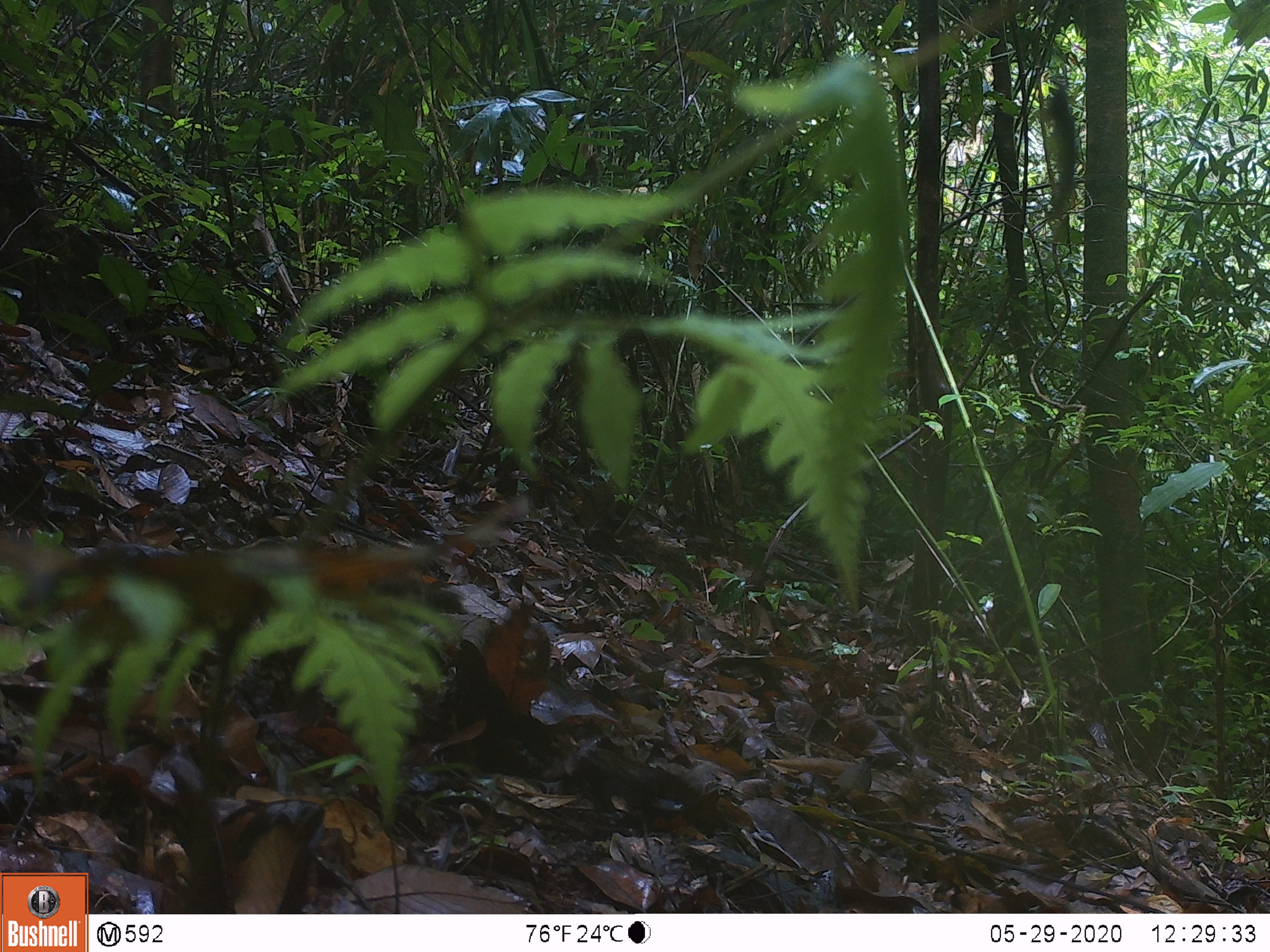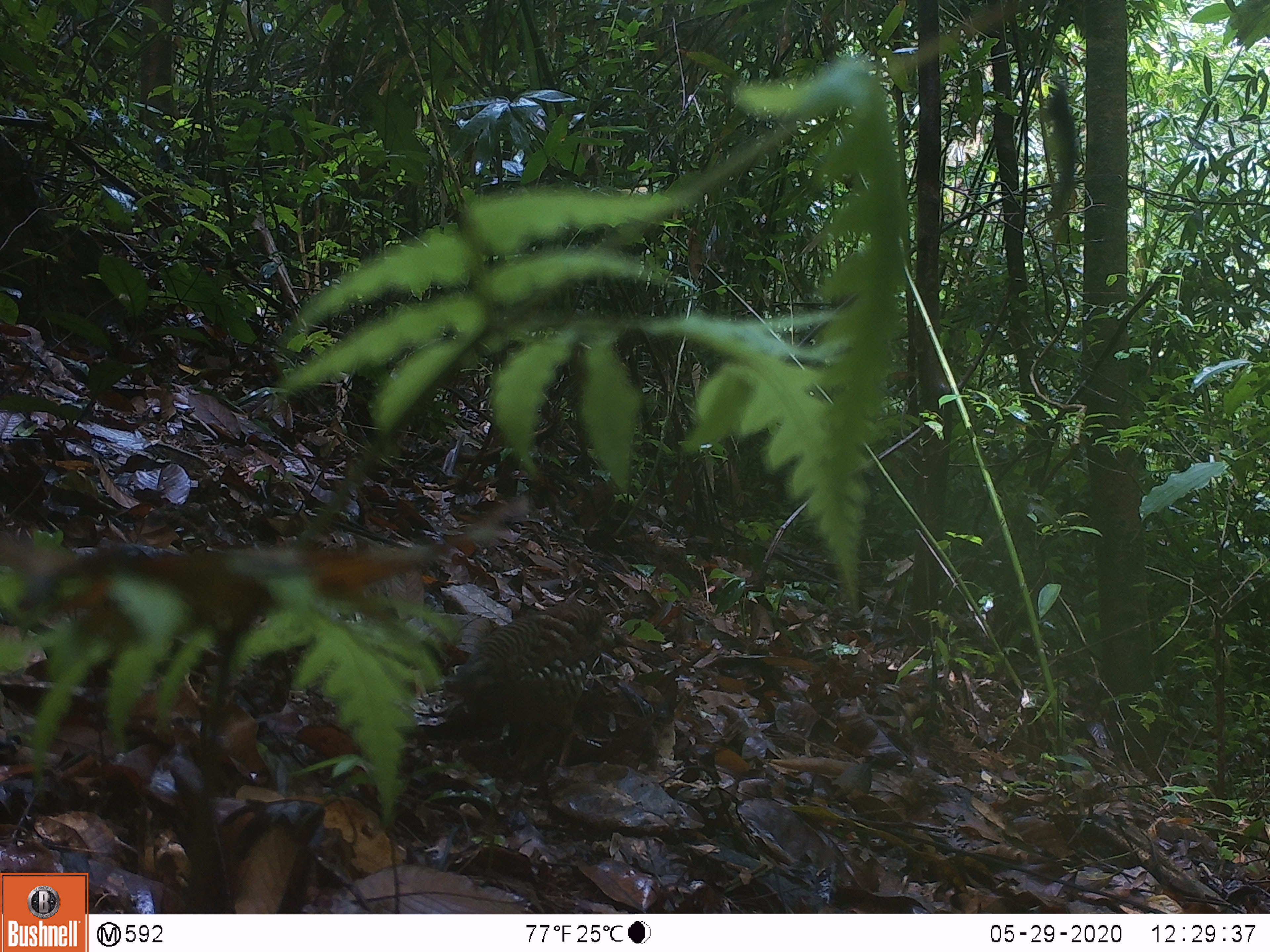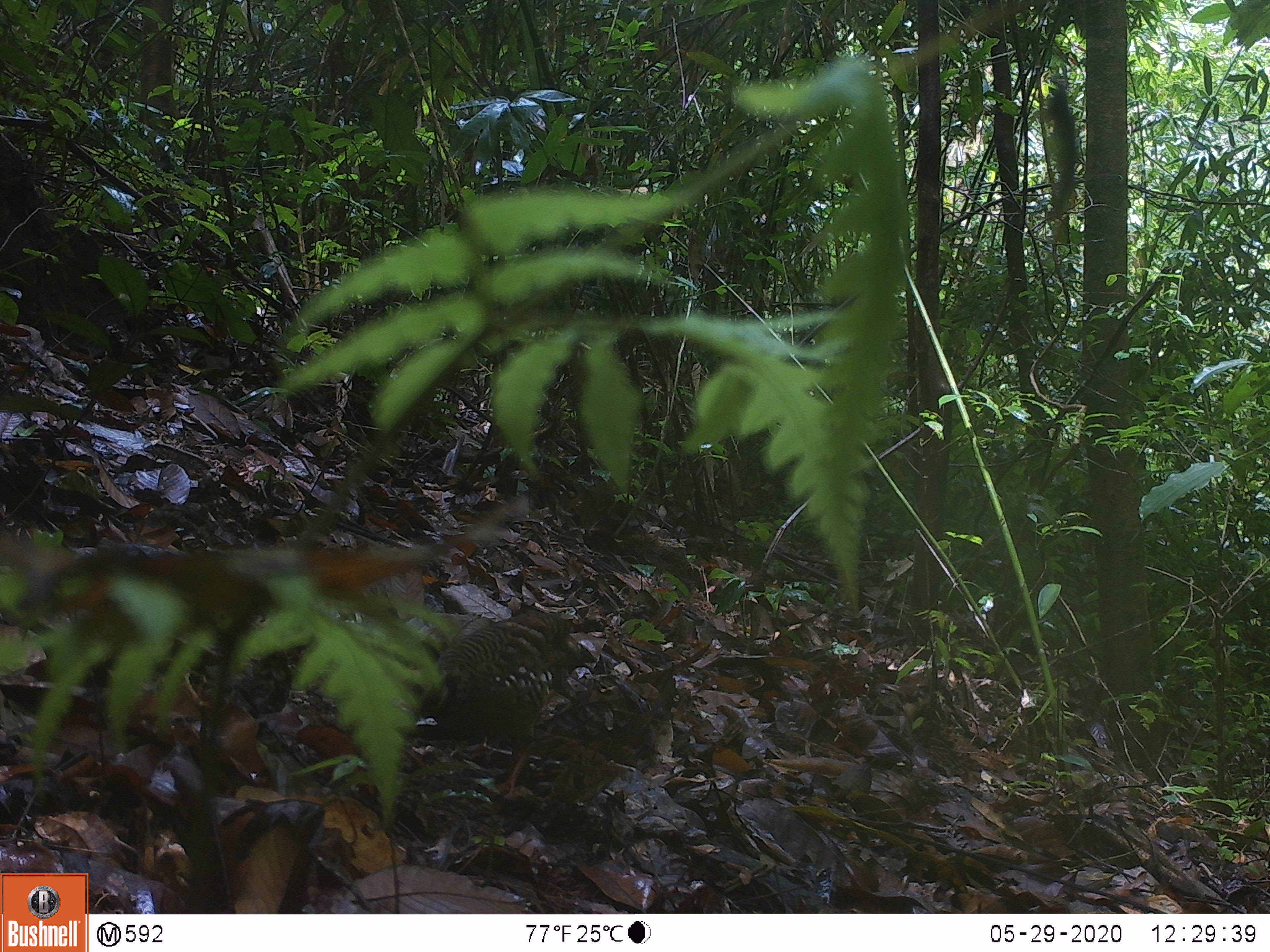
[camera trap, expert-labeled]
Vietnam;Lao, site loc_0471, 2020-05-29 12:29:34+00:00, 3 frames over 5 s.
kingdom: Animalia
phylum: Chordata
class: Aves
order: Galliformes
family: Phasianidae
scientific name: Phasianidae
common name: partridge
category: unidentified partridge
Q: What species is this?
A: Unidentified partridge (partridge) (Phasianidae).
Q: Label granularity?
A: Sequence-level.